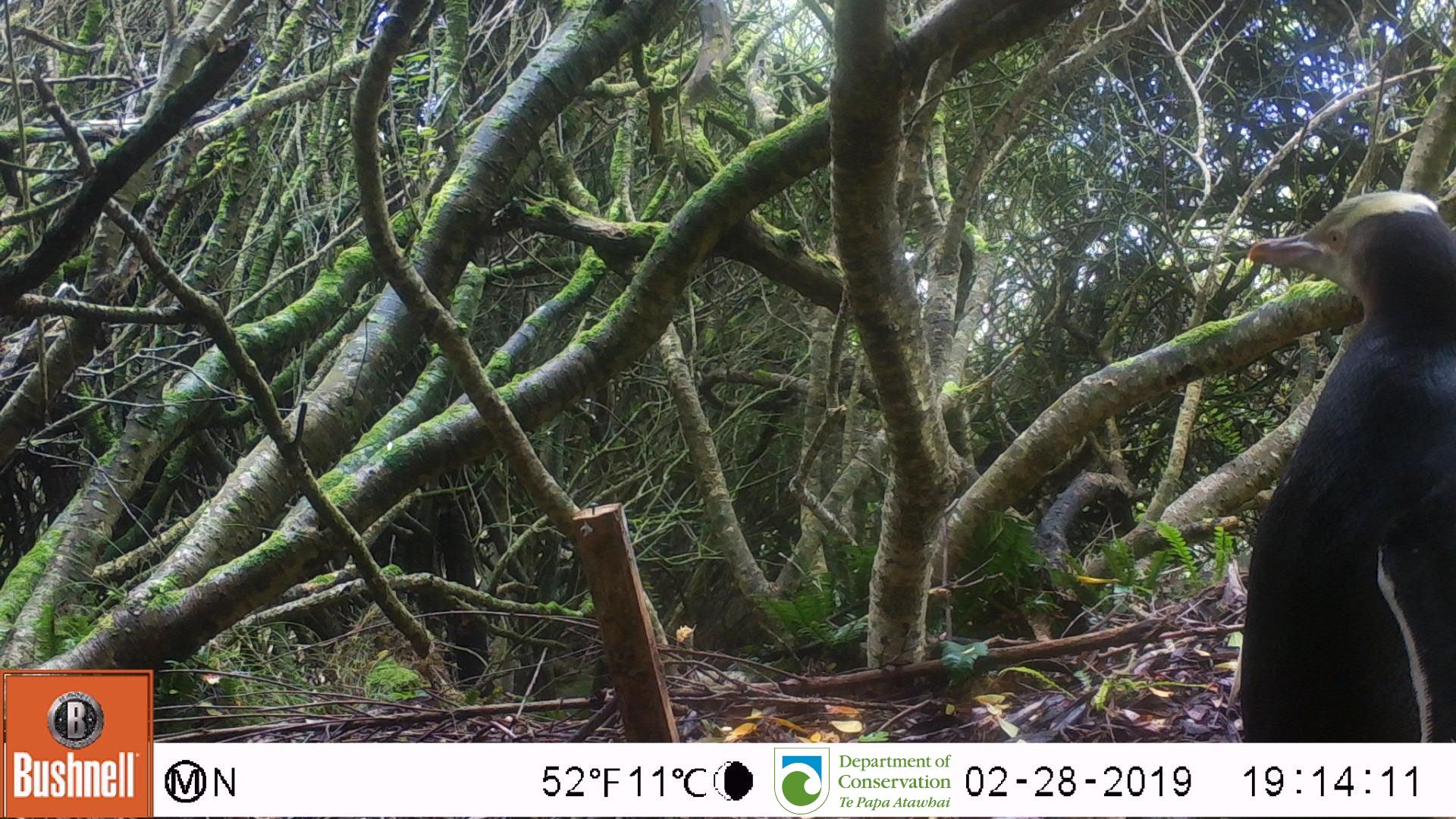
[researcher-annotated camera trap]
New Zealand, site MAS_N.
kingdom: Animalia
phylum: Chordata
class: Aves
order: Sphenisciformes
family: Spheniscidae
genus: Megadyptes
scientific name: Megadyptes antipodes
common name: yellow-eyed penguin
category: yellow eyed penguin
Yellow eyed penguin (yellow-eyed penguin) (Megadyptes antipodes).